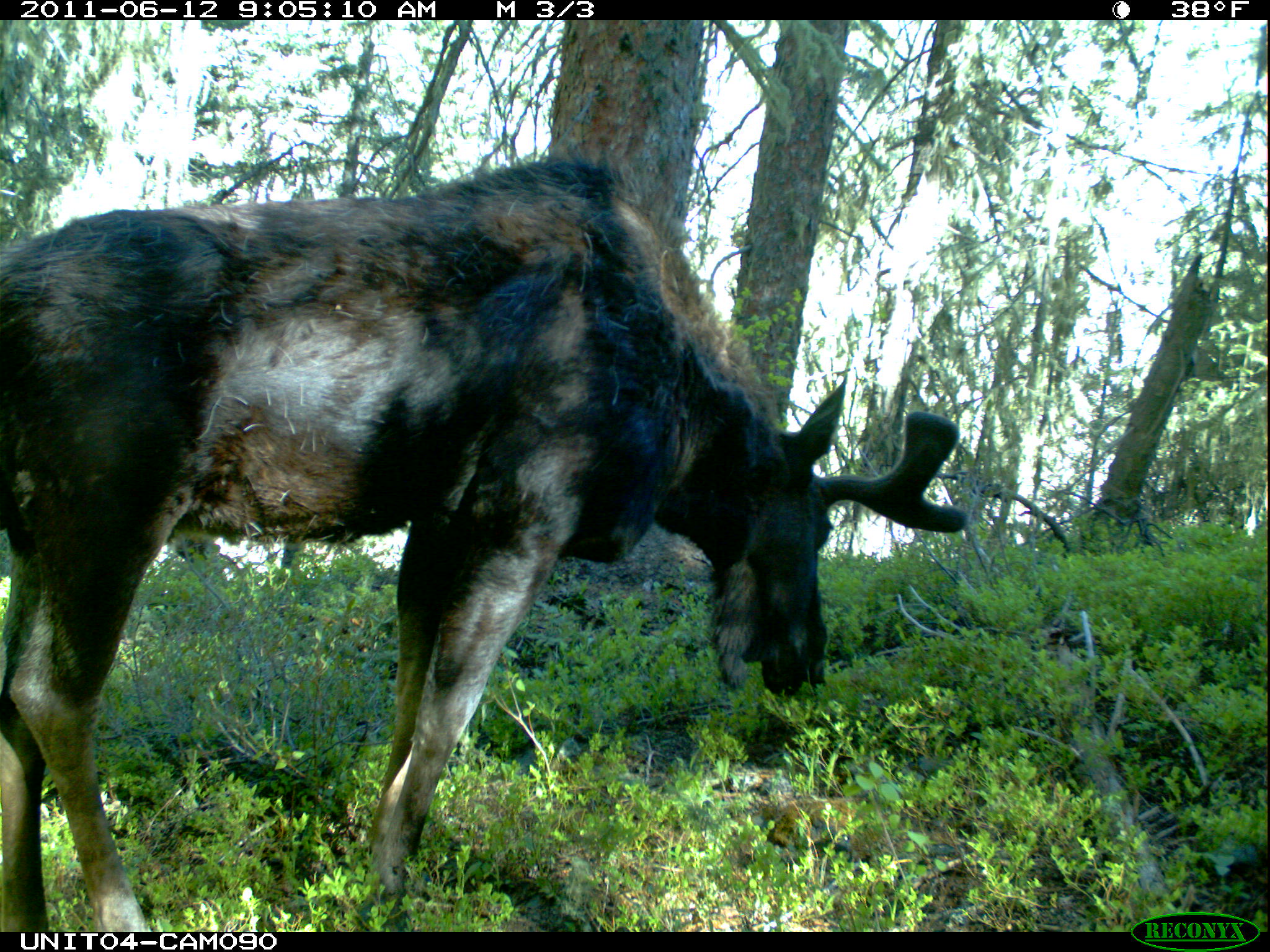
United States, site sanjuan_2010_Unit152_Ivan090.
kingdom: Animalia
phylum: Chordata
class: Mammalia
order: Artiodactyla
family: Cervidae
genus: Alces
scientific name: Alces alces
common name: moose